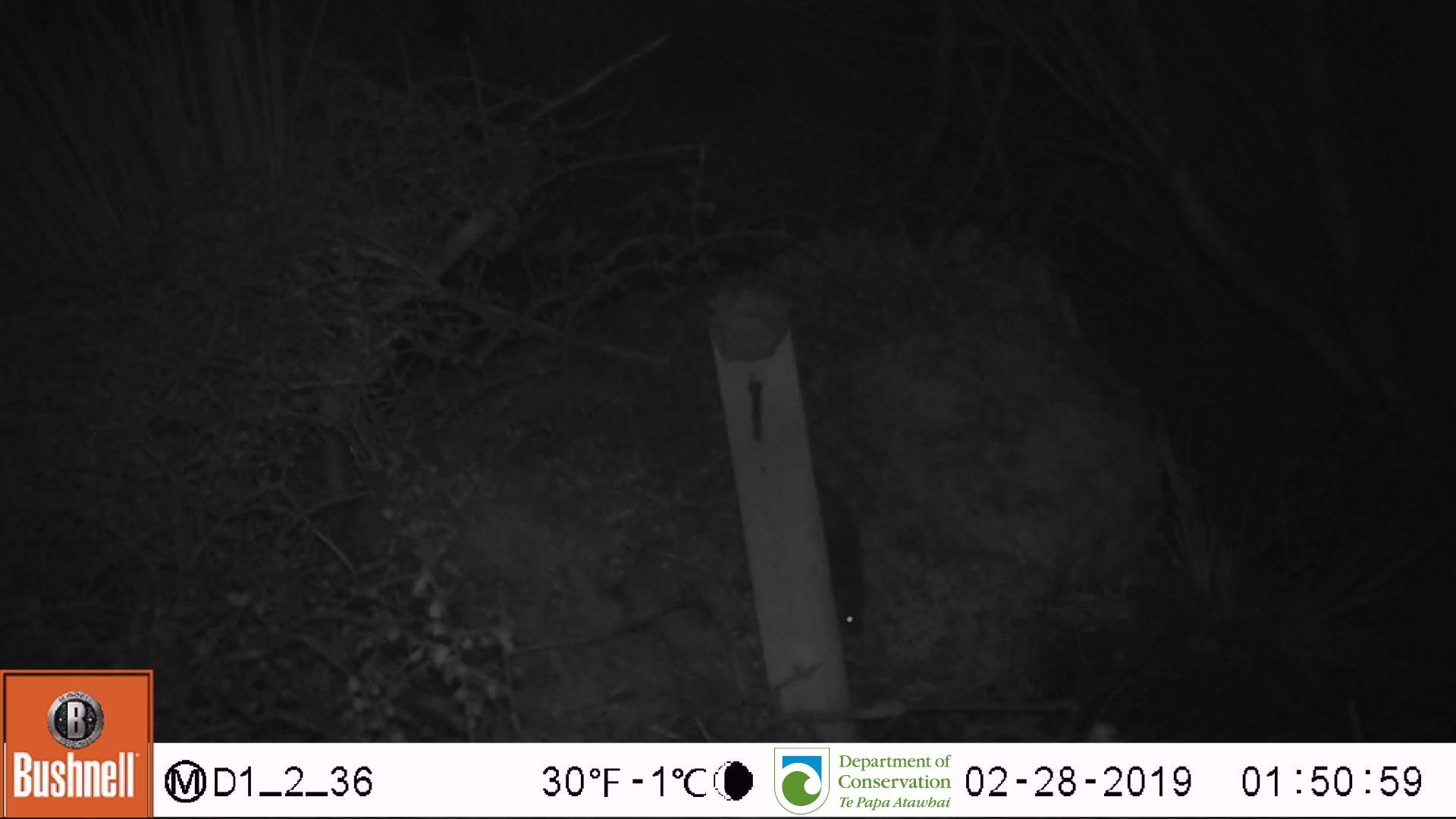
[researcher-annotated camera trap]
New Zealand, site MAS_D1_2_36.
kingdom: Animalia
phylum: Chordata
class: Mammalia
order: Rodentia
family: Muridae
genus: Mus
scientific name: Mus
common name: mouse